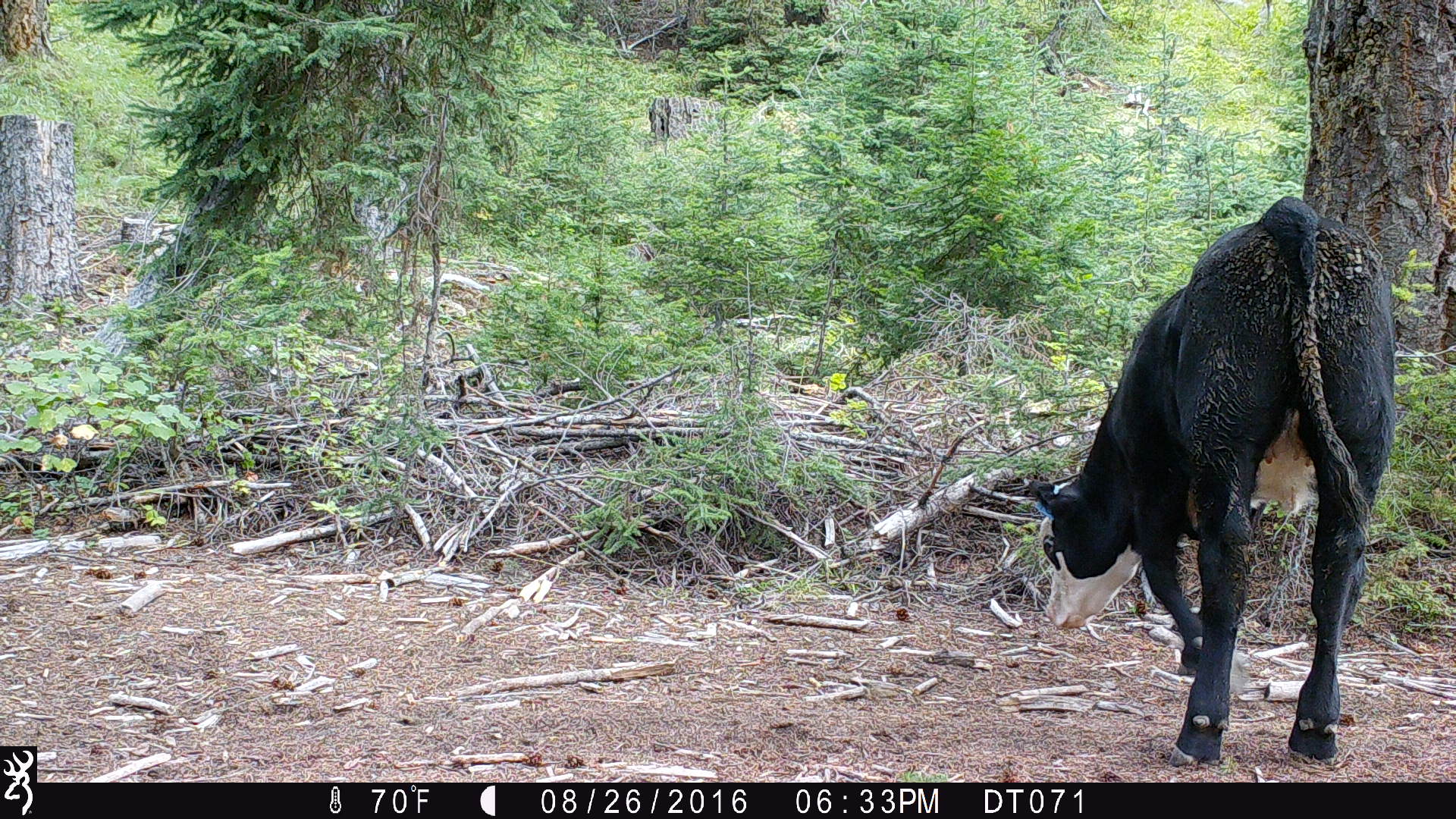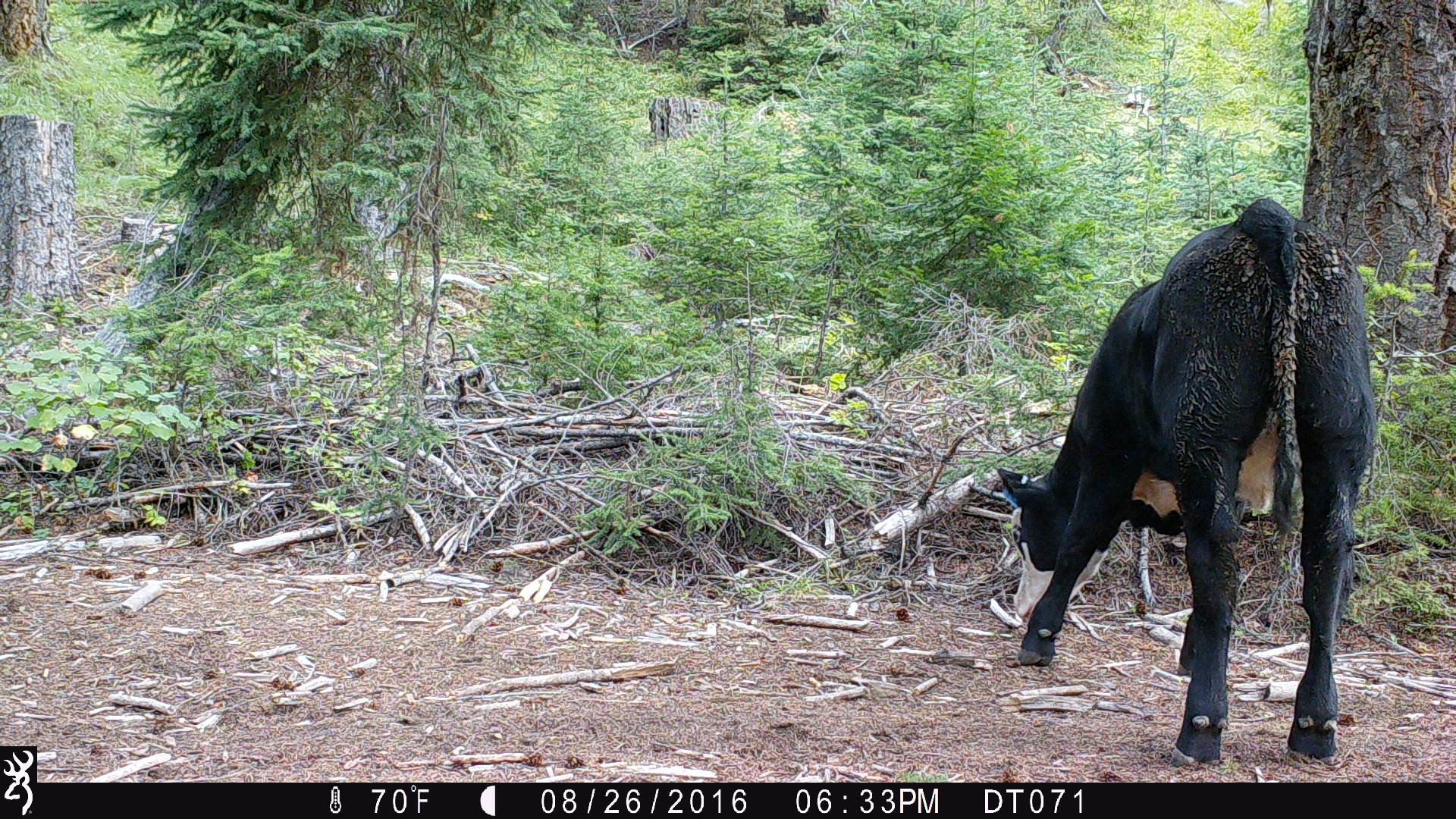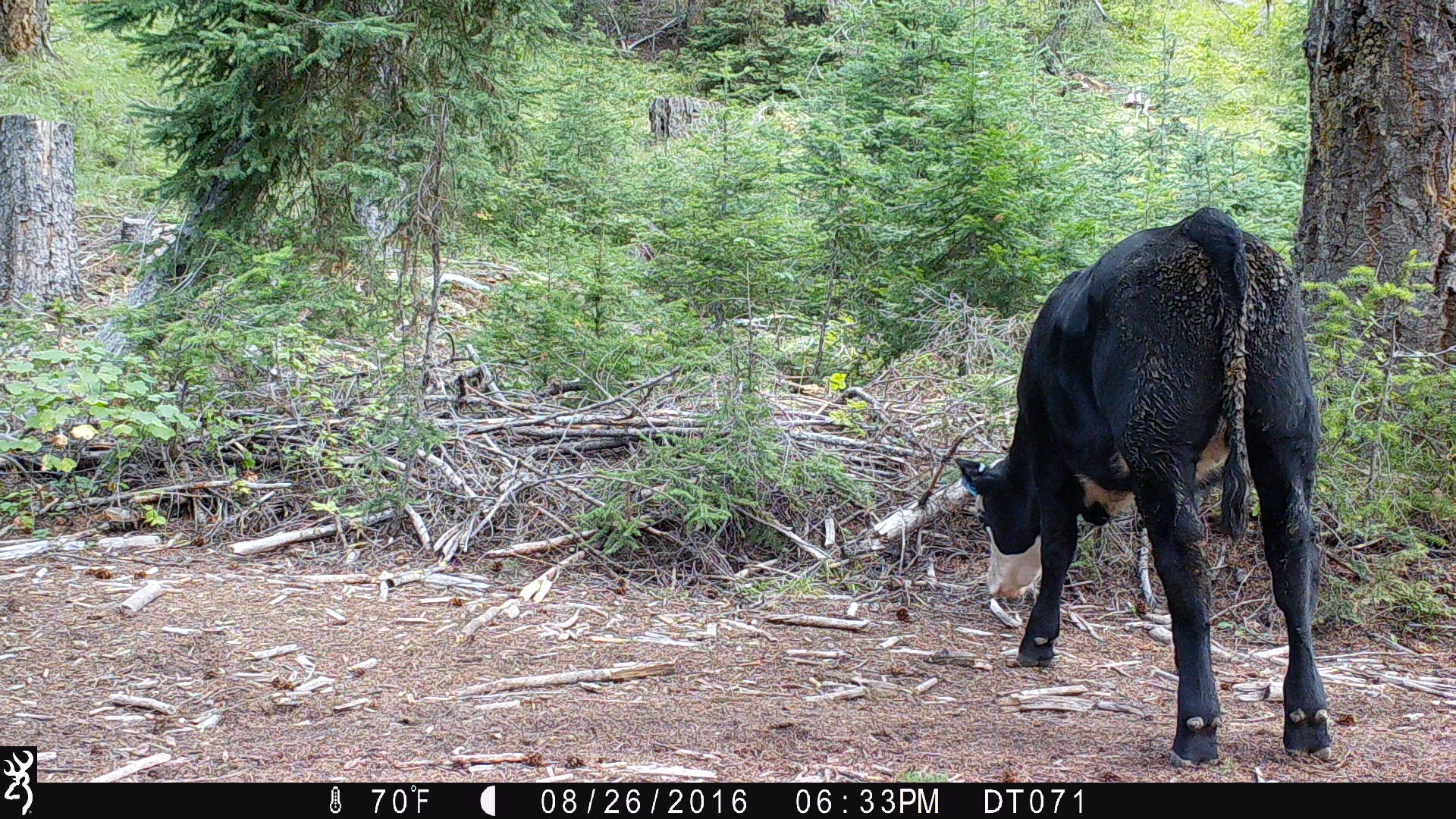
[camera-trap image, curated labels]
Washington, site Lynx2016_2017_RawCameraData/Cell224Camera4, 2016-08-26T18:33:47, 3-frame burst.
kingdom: Animalia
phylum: Chordata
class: Mammalia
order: Artiodactyla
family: Bovidae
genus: Bos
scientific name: Bos taurus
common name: domestic cattle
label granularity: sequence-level